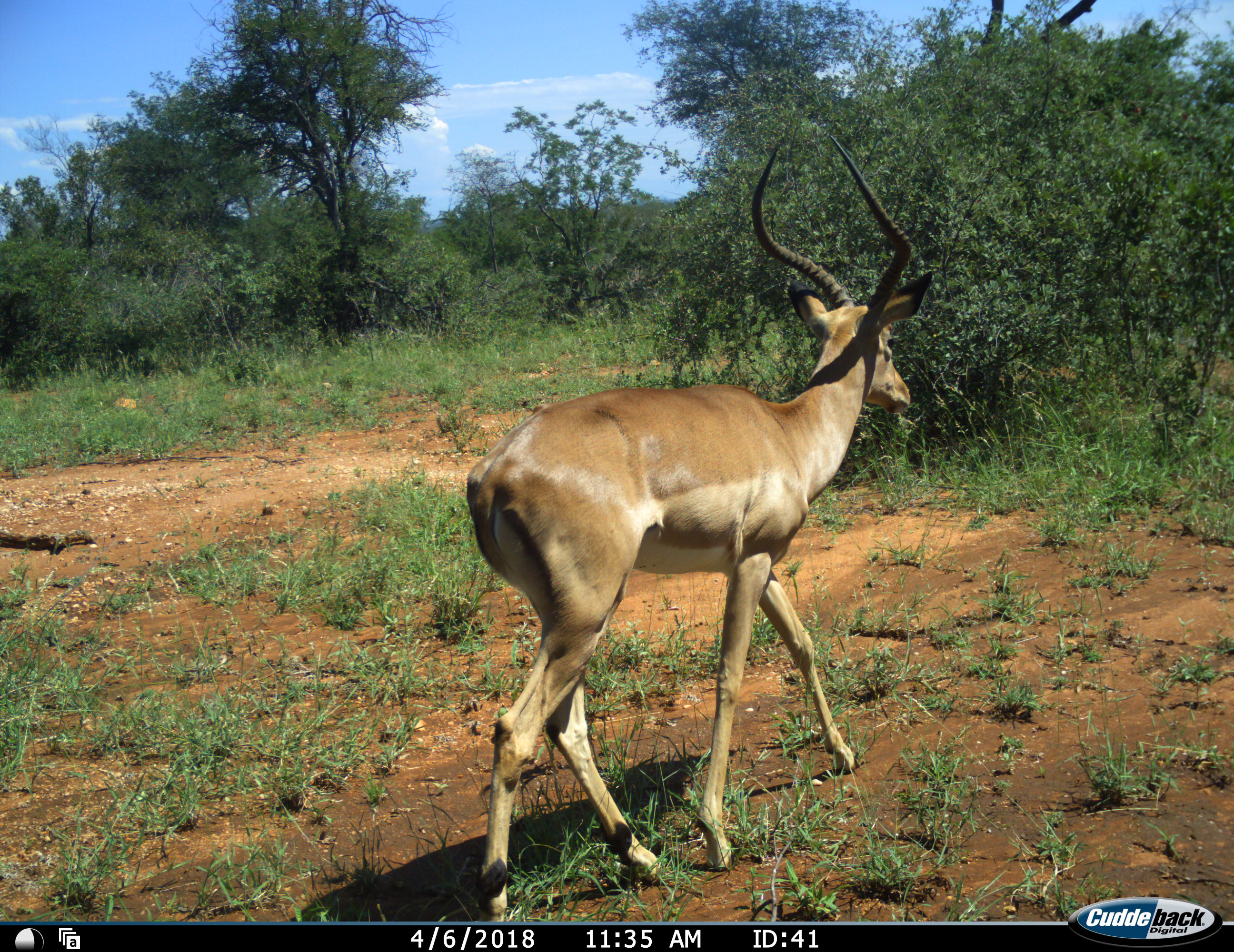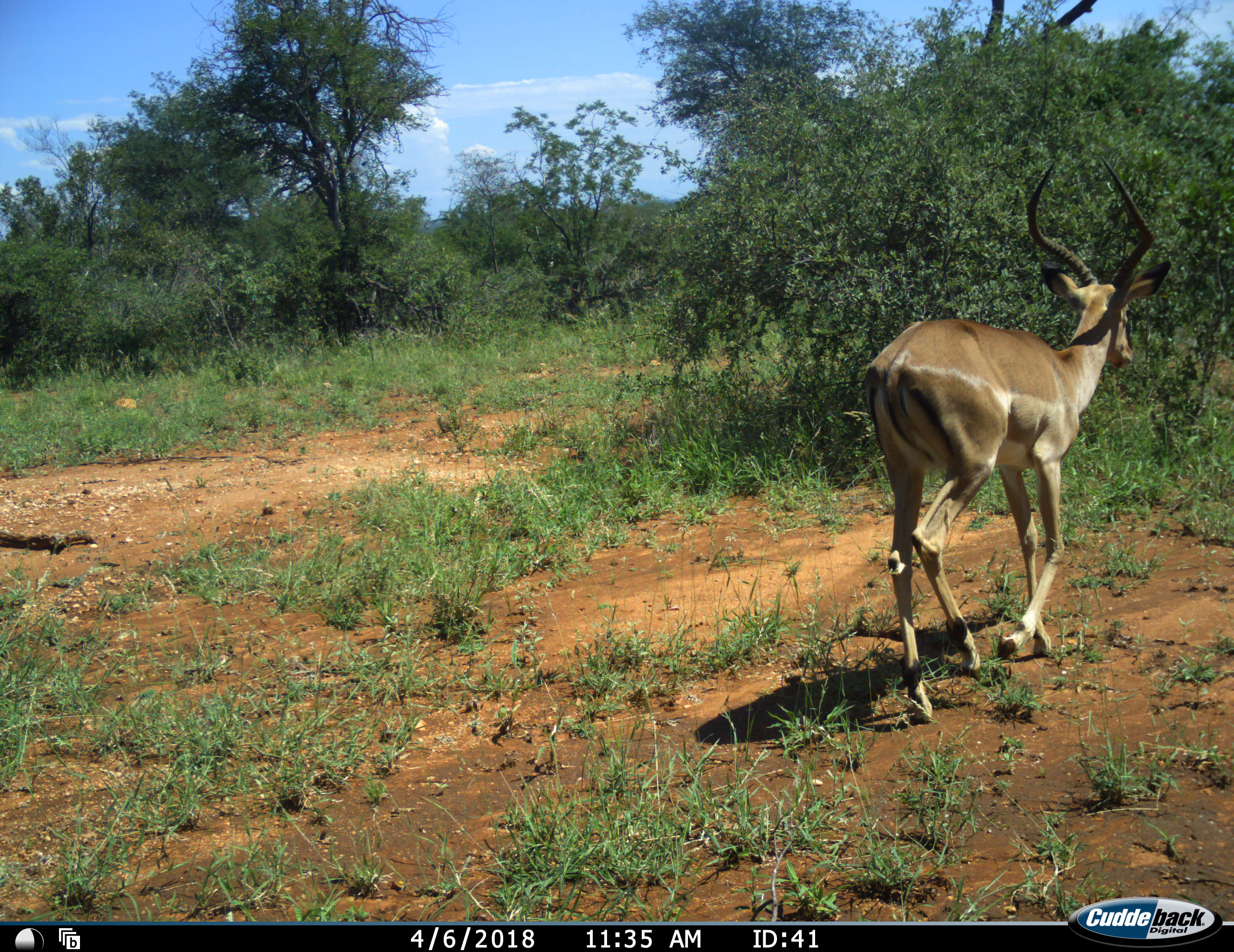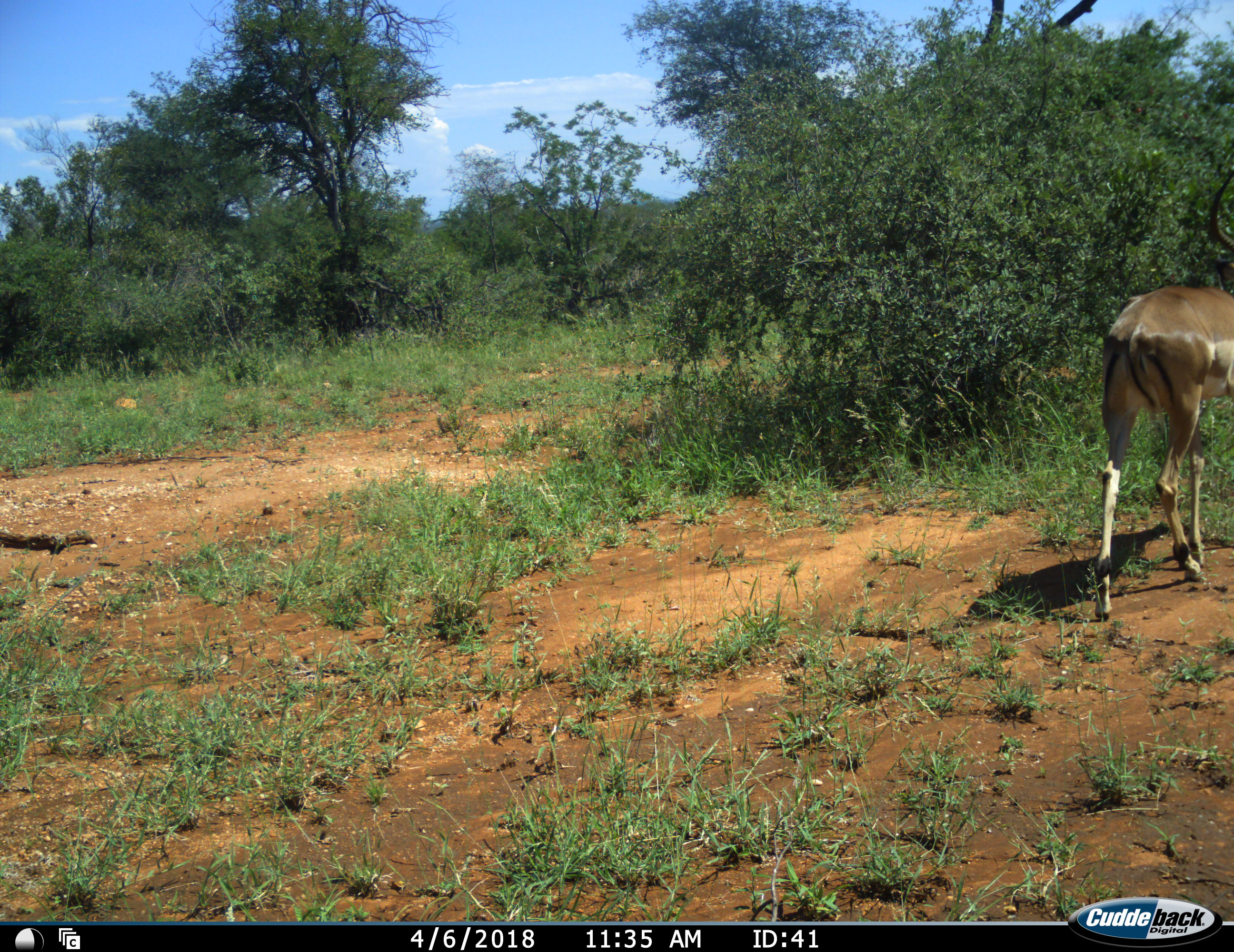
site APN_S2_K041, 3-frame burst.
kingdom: Animalia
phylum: Chordata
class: Mammalia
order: Artiodactyla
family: Bovidae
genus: Aepyceros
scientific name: Aepyceros melampus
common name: impala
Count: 1.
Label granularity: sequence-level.